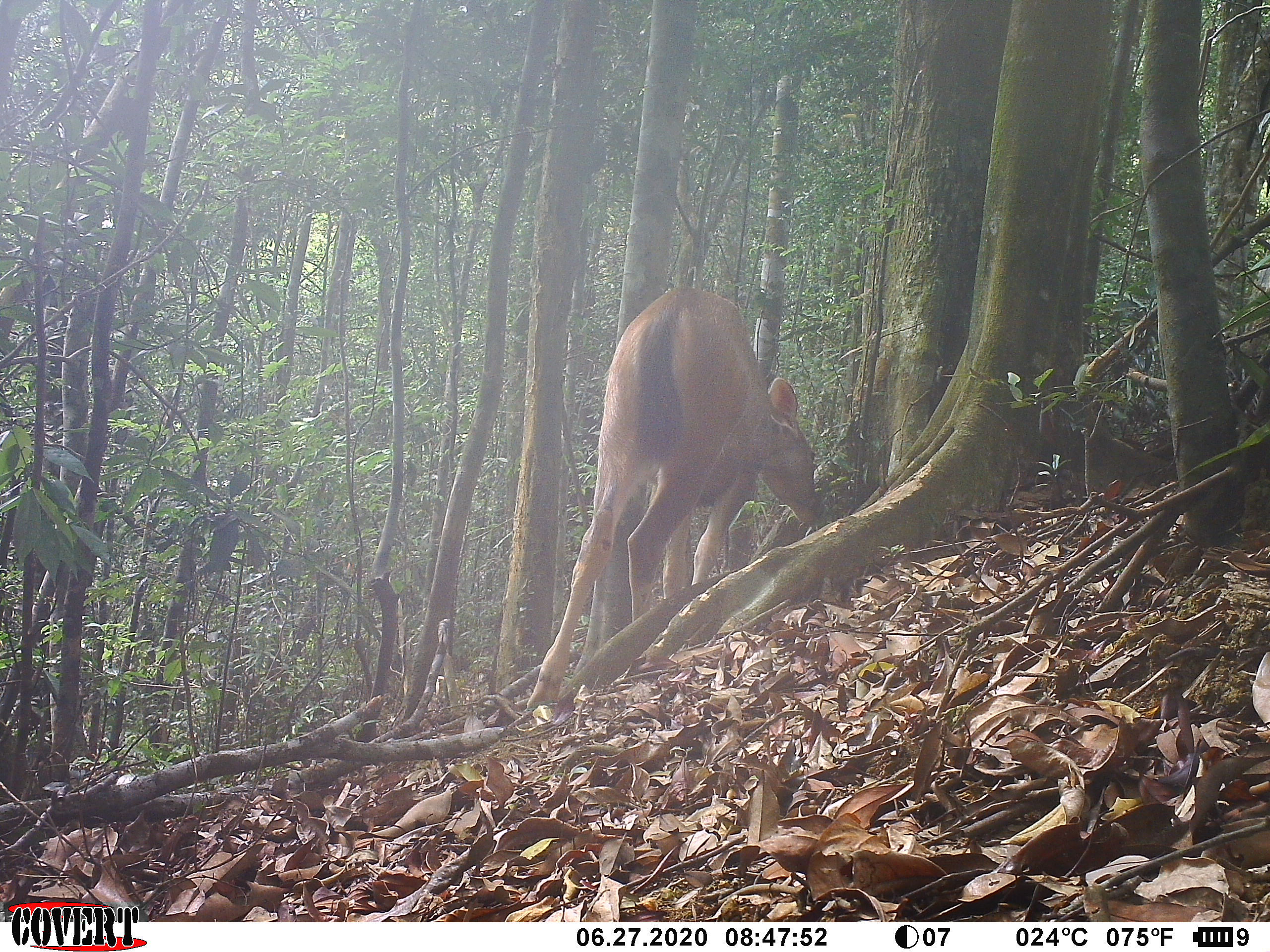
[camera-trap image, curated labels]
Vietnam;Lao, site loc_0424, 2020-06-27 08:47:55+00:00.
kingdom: Animalia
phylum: Chordata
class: Mammalia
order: Artiodactyla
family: Cervidae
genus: Rusa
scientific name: Rusa unicolor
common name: sambar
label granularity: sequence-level